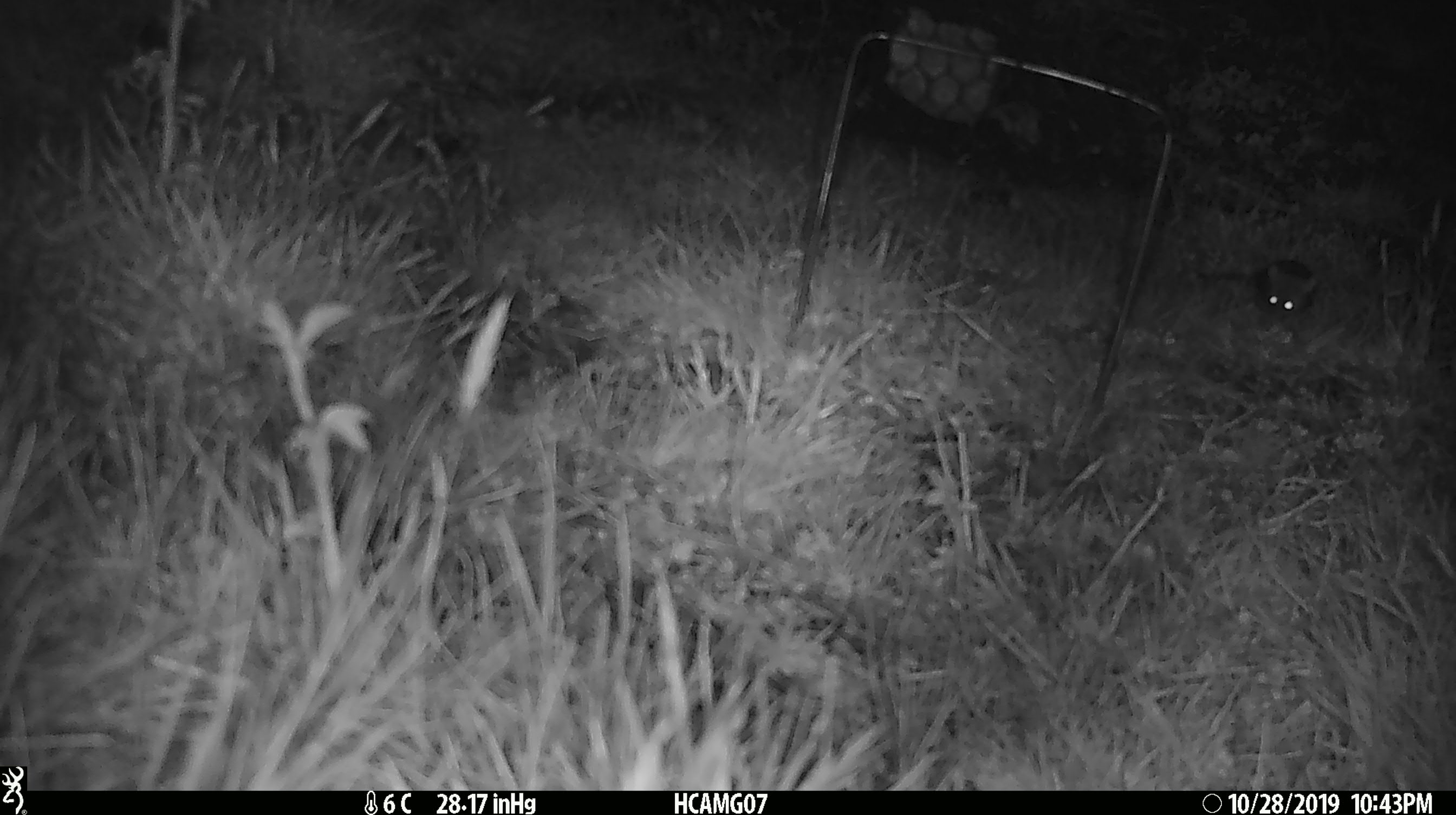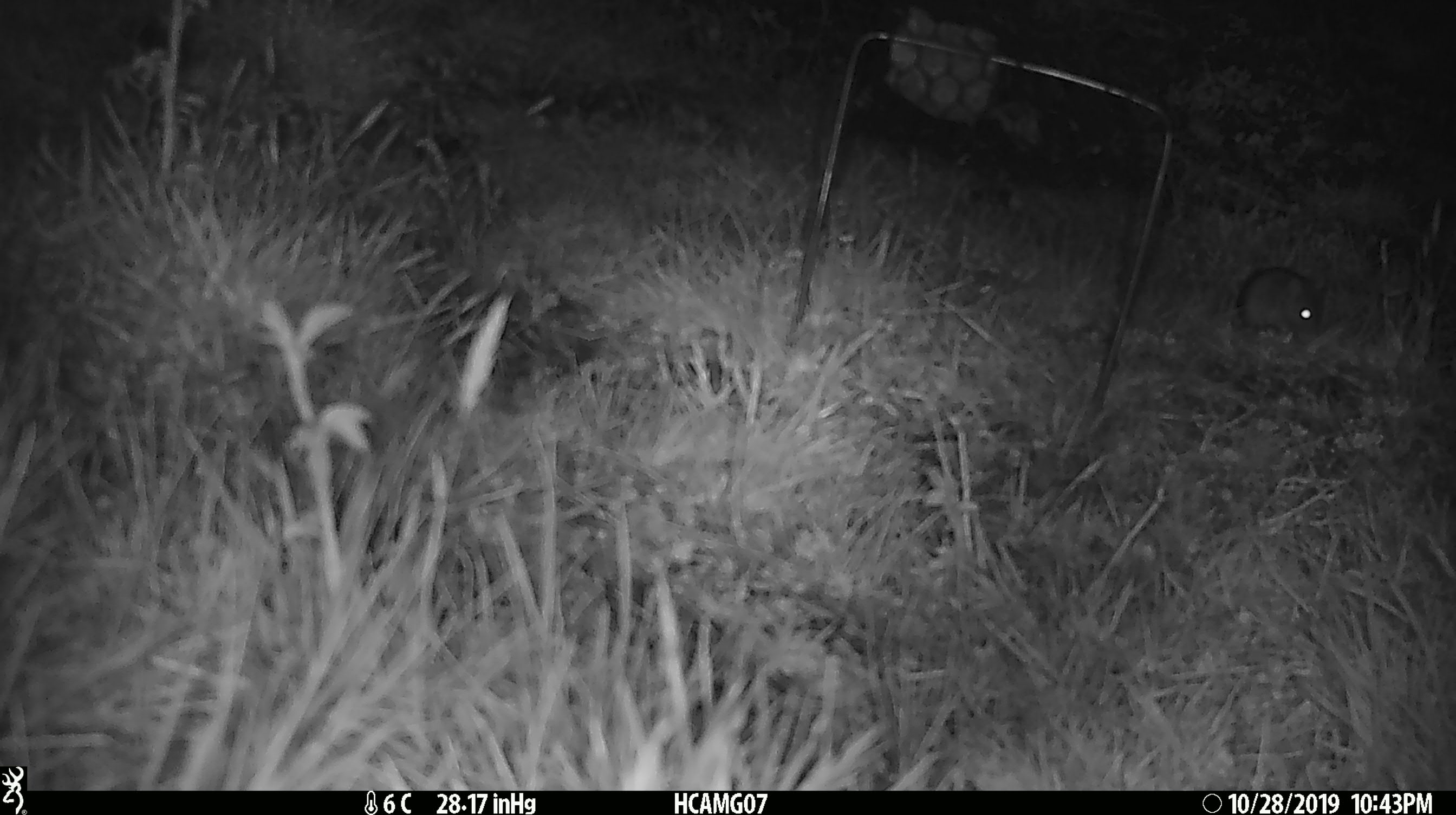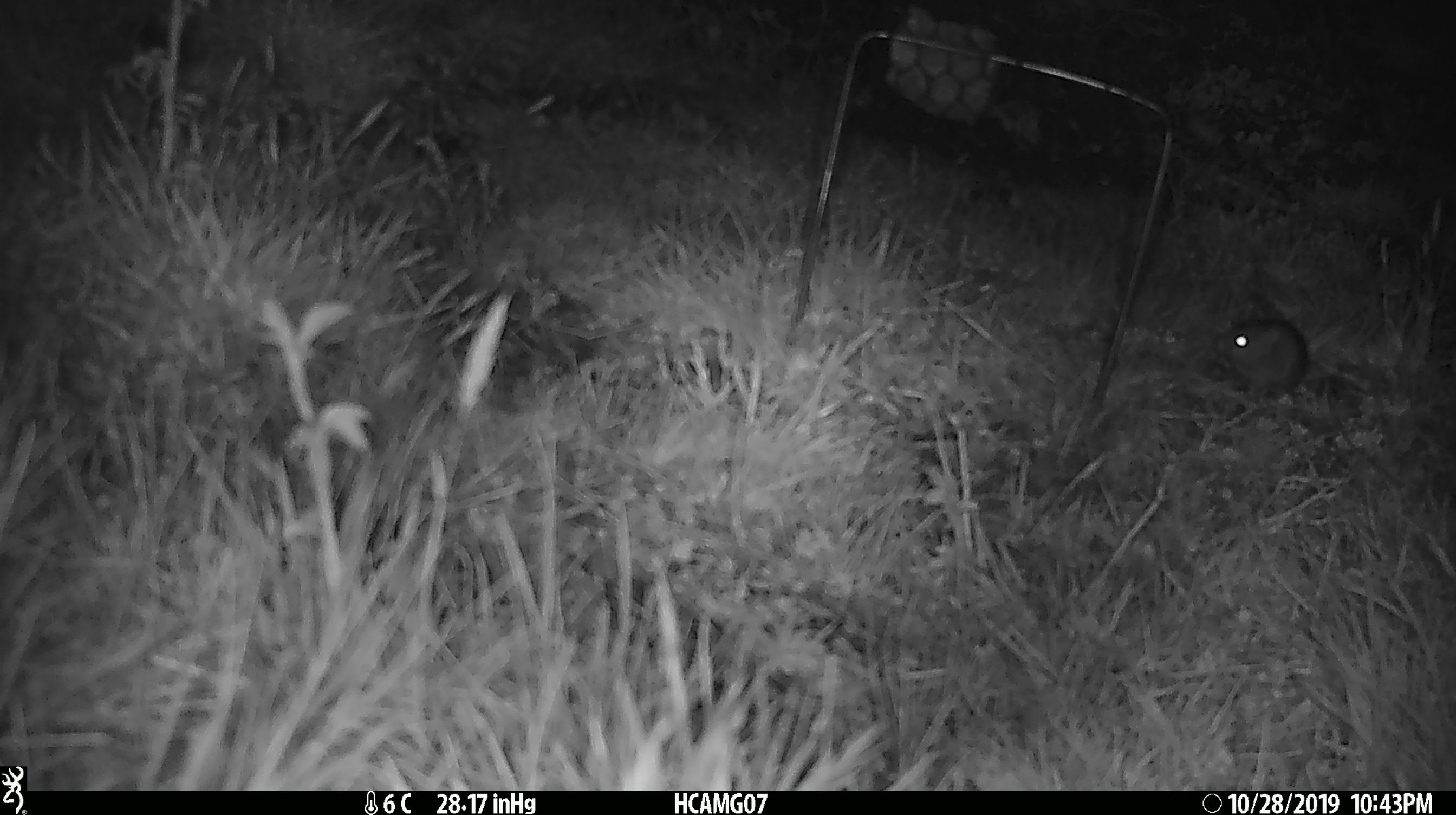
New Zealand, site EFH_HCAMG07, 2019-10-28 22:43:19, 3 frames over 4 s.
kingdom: Animalia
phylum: Chordata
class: Mammalia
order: Rodentia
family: Muridae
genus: Mus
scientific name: Mus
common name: mouse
Mouse (Mus).